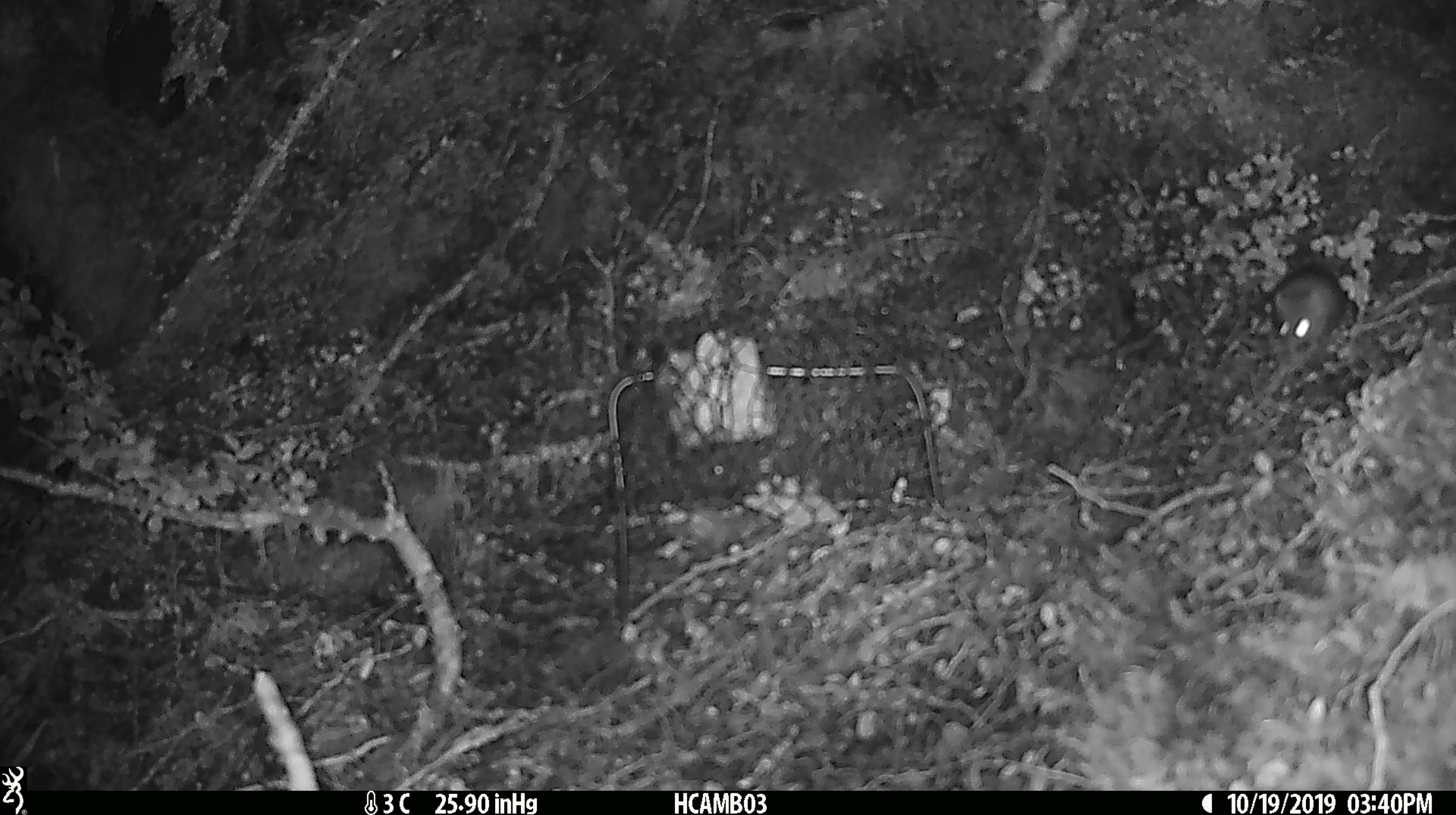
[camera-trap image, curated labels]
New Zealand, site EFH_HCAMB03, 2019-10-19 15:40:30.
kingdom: Animalia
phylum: Chordata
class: Mammalia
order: Rodentia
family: Muridae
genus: Mus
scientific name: Mus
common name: mouse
Mouse (Mus).